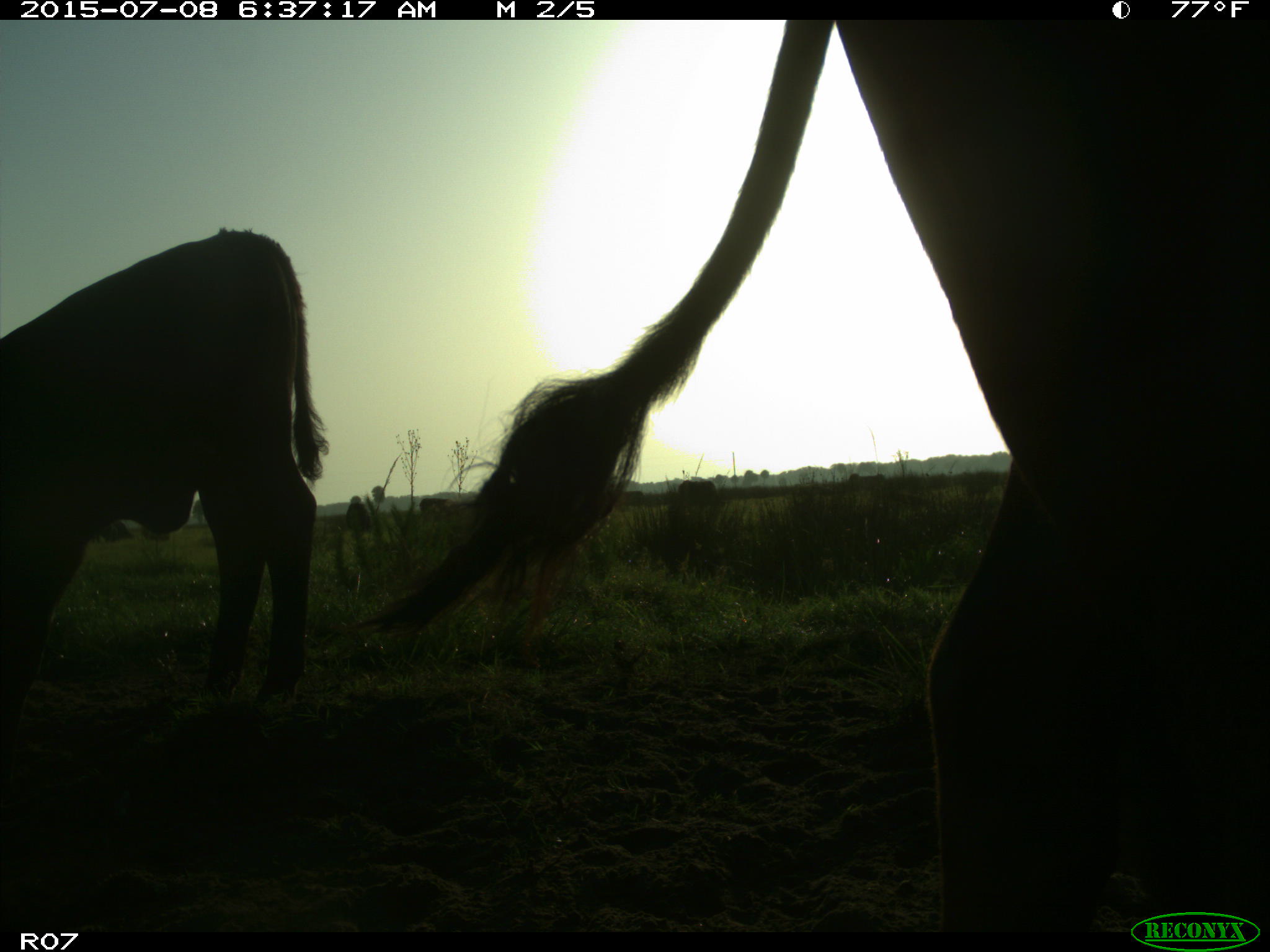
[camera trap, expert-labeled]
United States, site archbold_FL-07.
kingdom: Animalia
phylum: Chordata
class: Mammalia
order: Artiodactyla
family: Bovidae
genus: Bos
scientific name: Bos taurus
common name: domestic cow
Bos taurus (domestic cow).